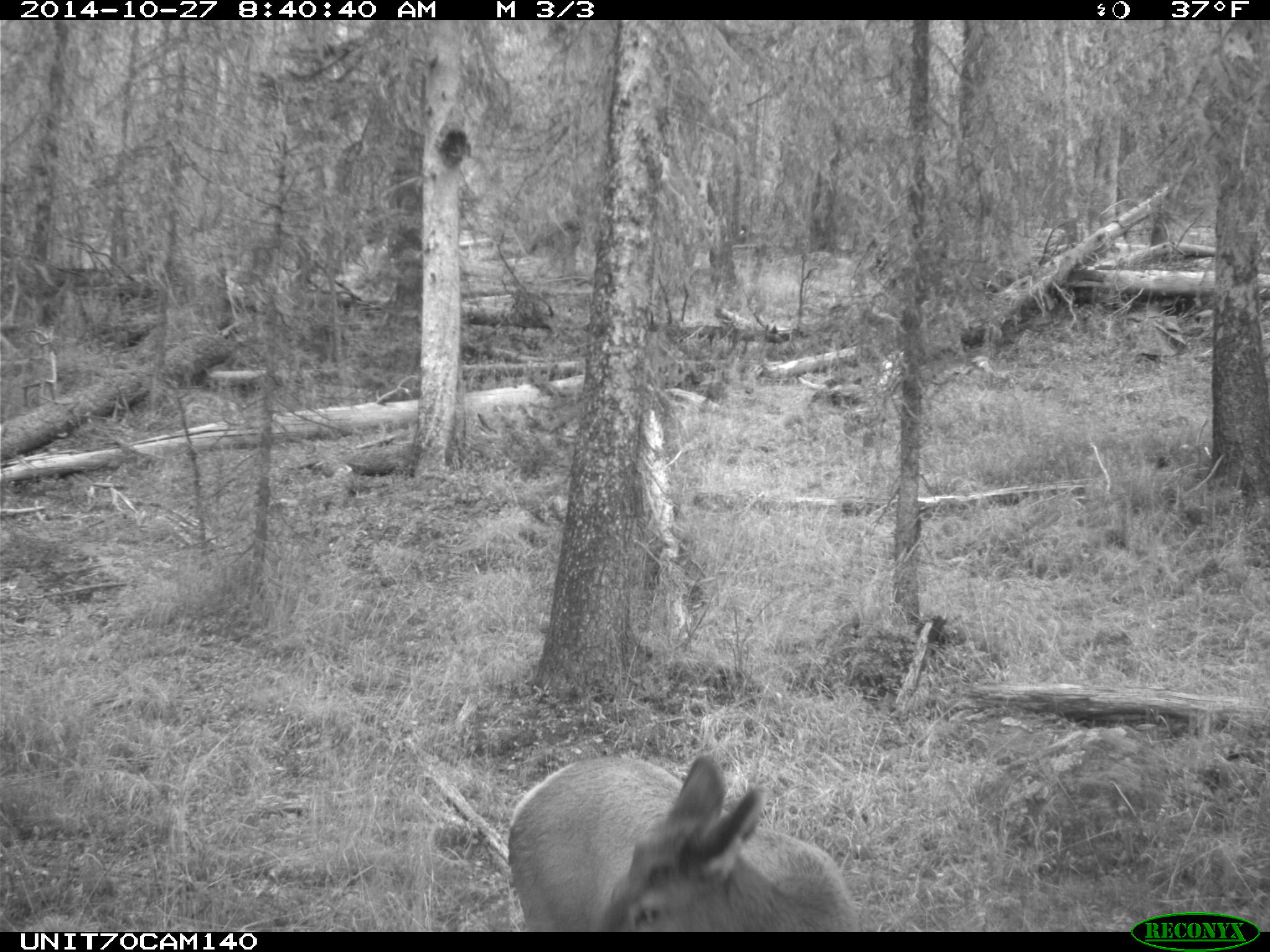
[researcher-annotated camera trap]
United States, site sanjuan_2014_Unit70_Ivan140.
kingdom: Animalia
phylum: Chordata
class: Mammalia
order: Artiodactyla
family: Cervidae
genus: Cervus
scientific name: Cervus elaphus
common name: red deer